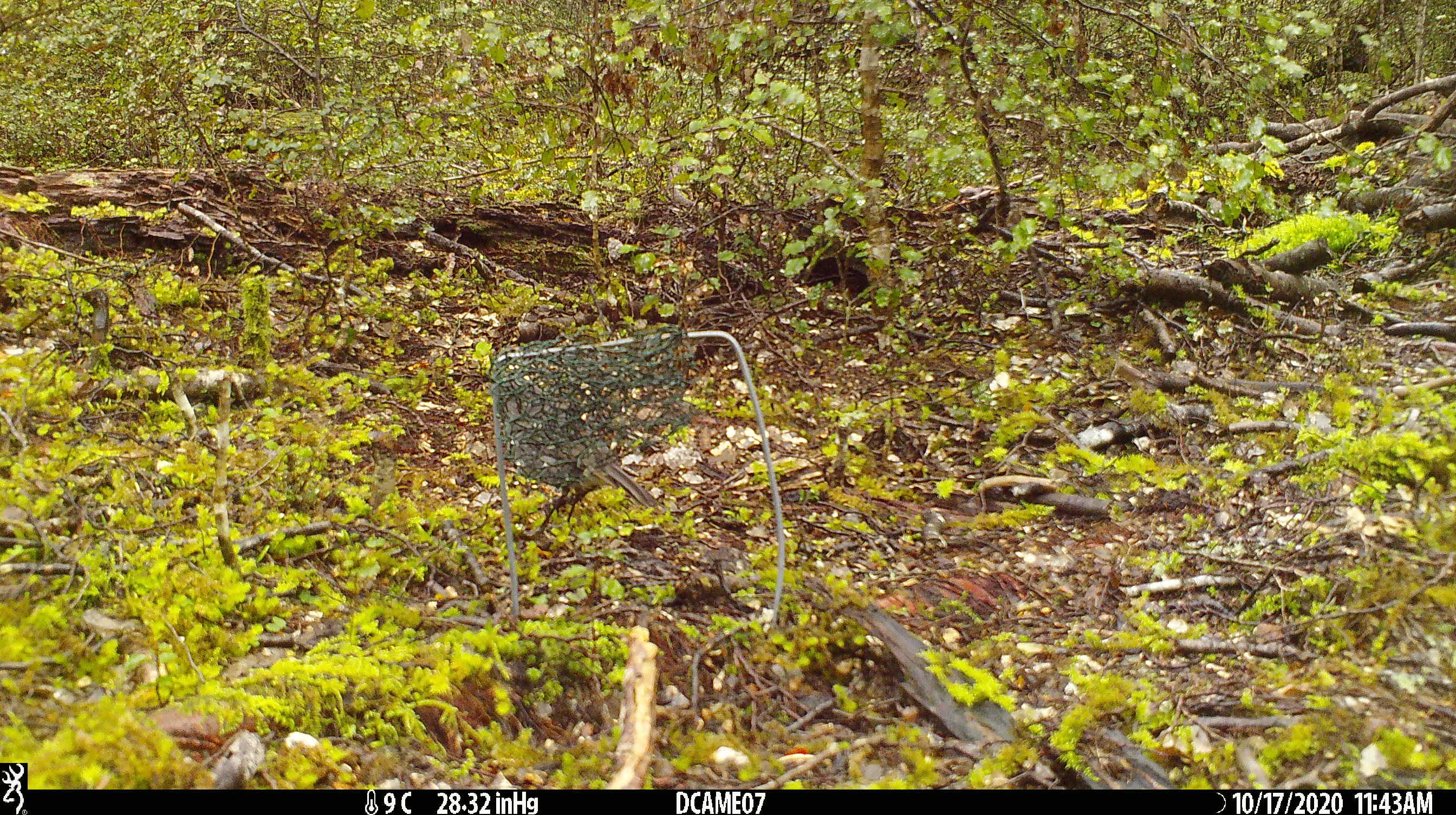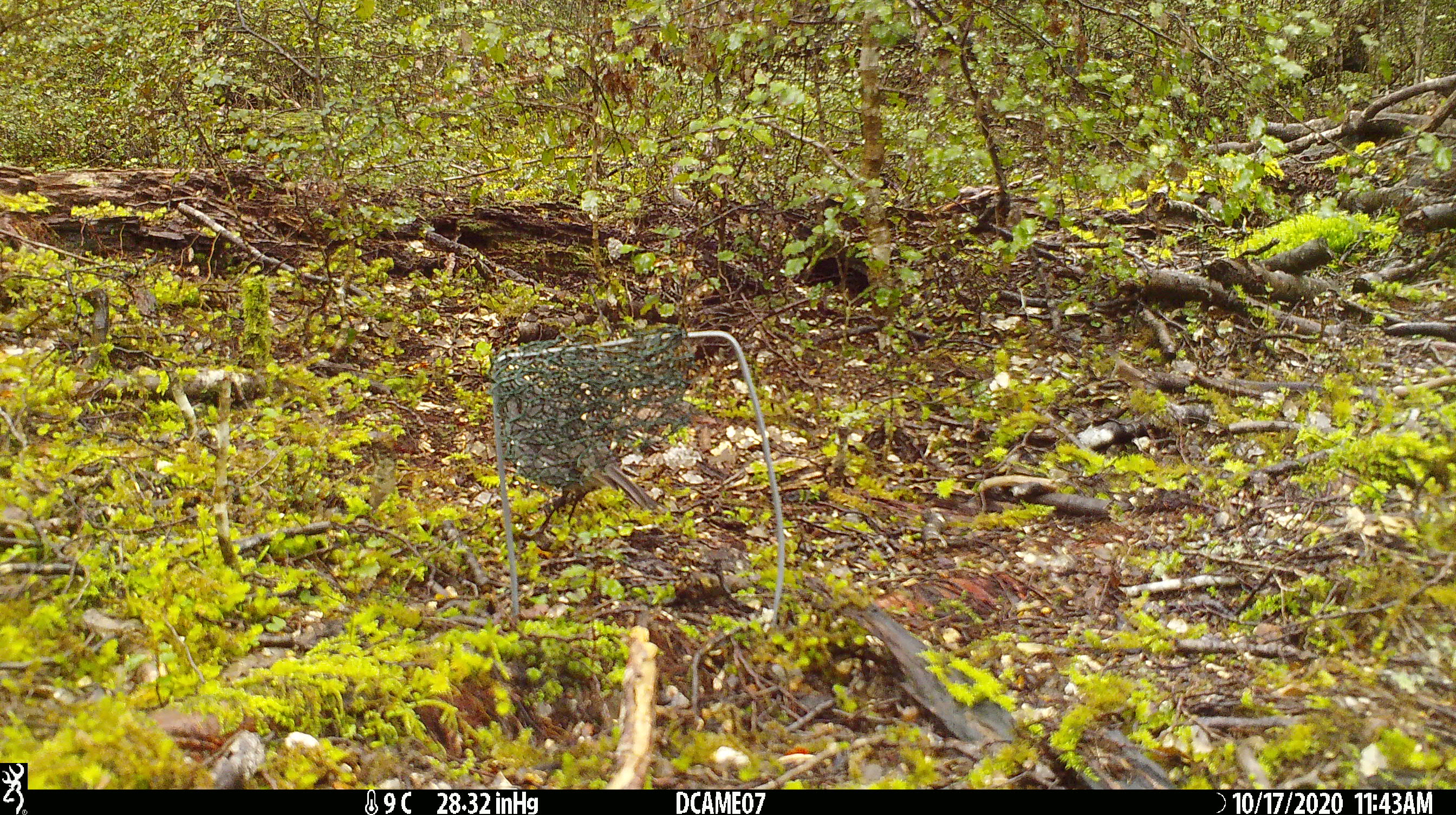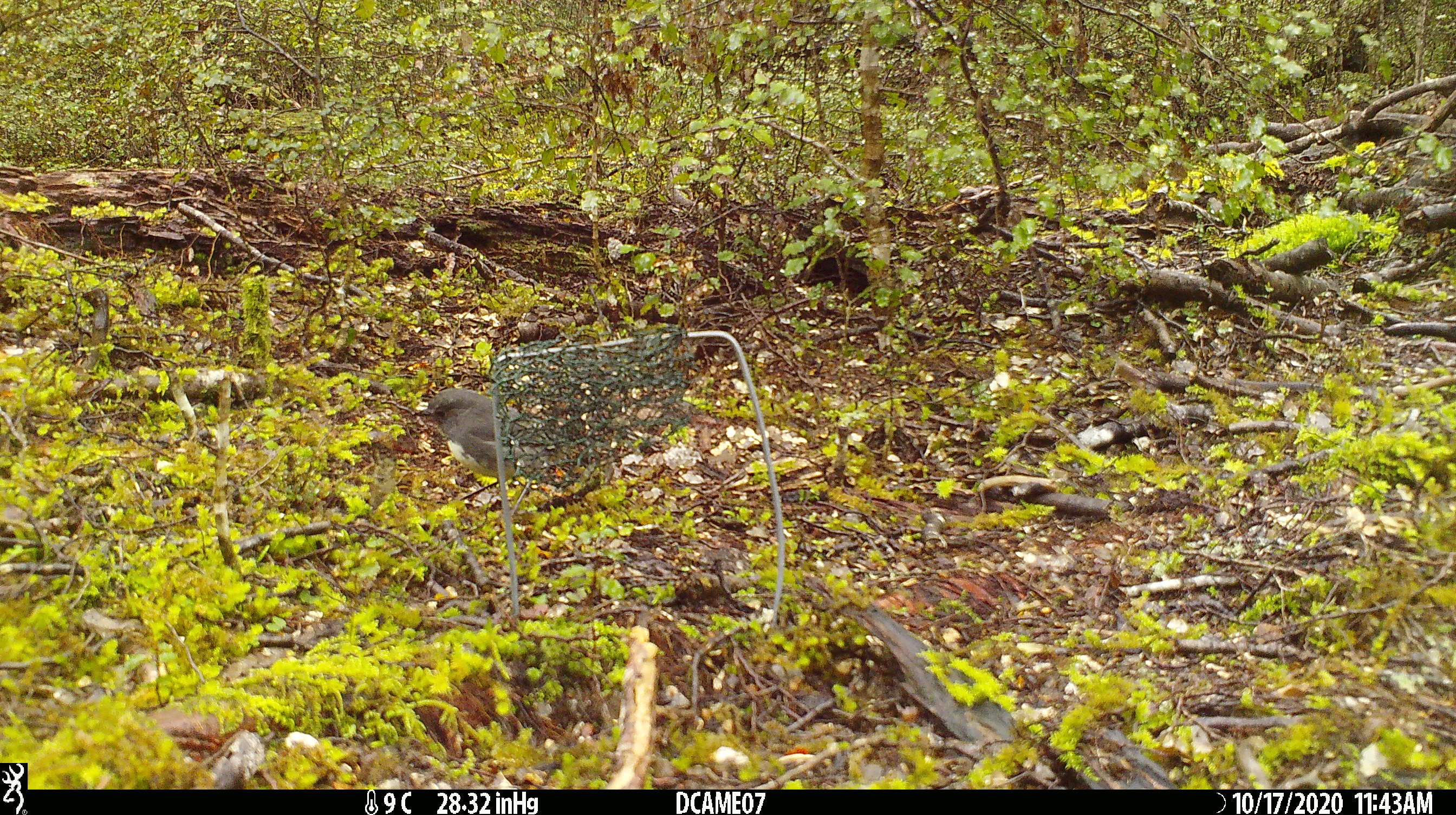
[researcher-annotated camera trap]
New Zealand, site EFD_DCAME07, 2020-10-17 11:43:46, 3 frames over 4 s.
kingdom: Animalia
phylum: Chordata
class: Aves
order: Passeriformes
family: Petroicidae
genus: Petroica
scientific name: Petroica australis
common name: new zealand robin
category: robin